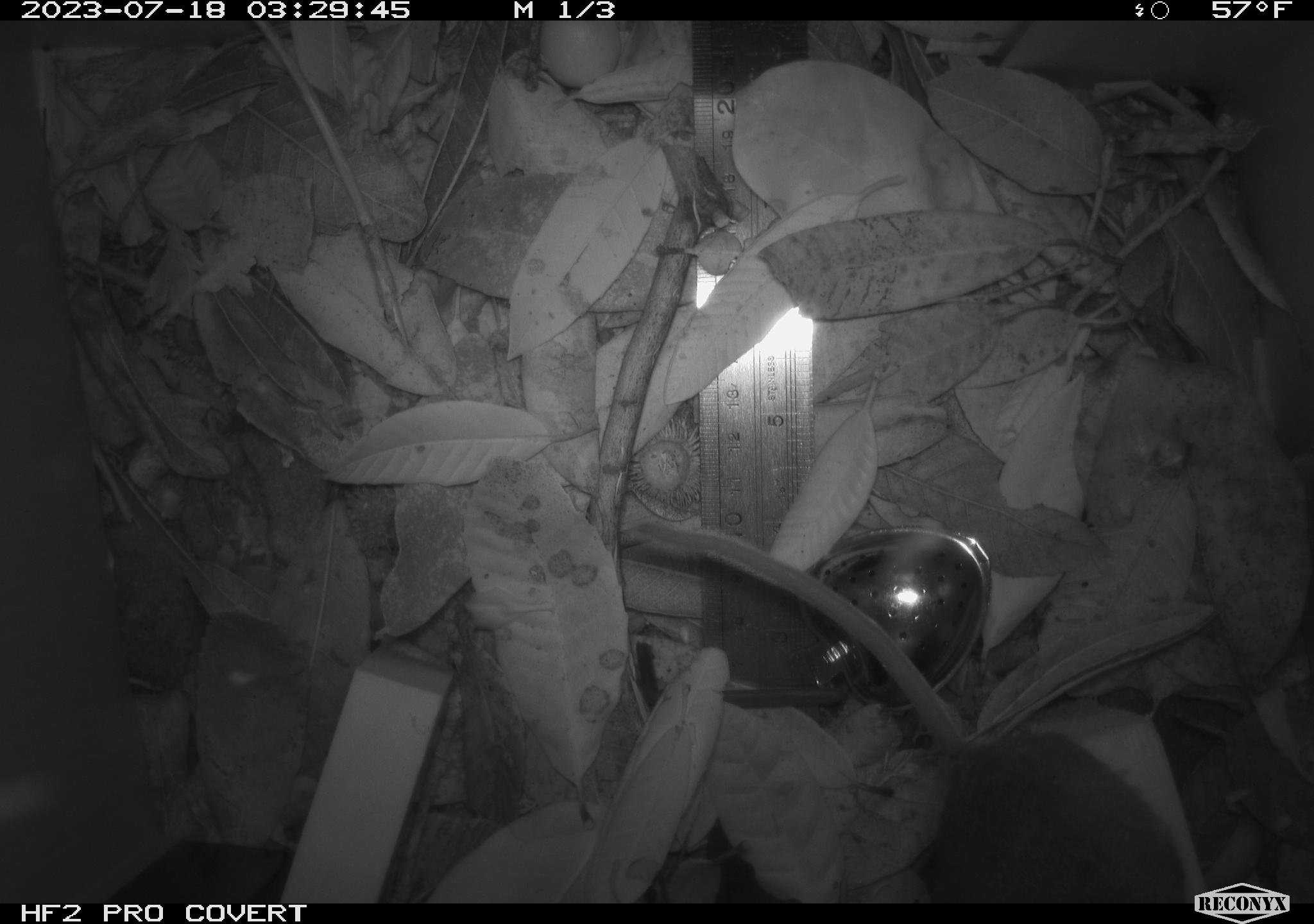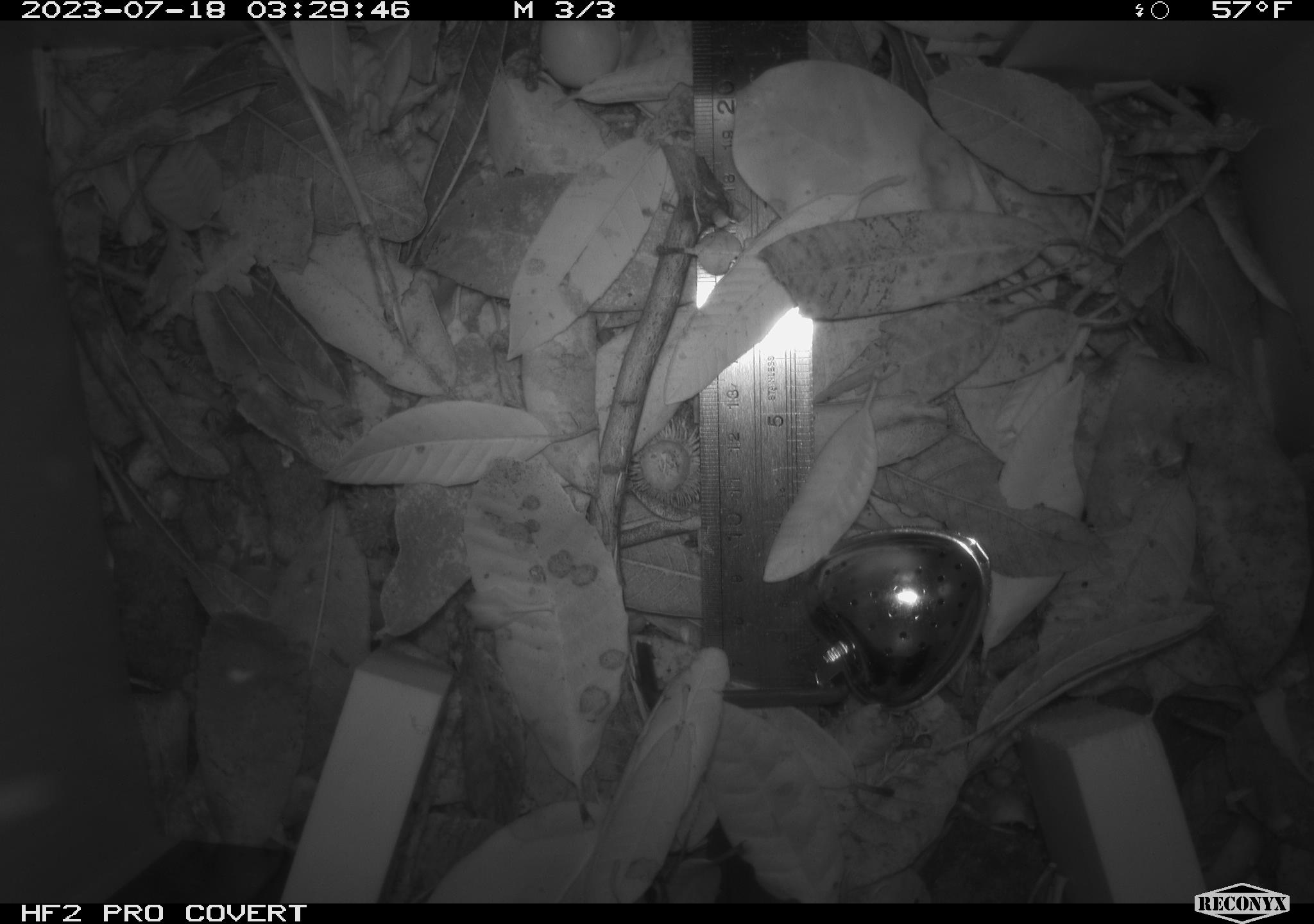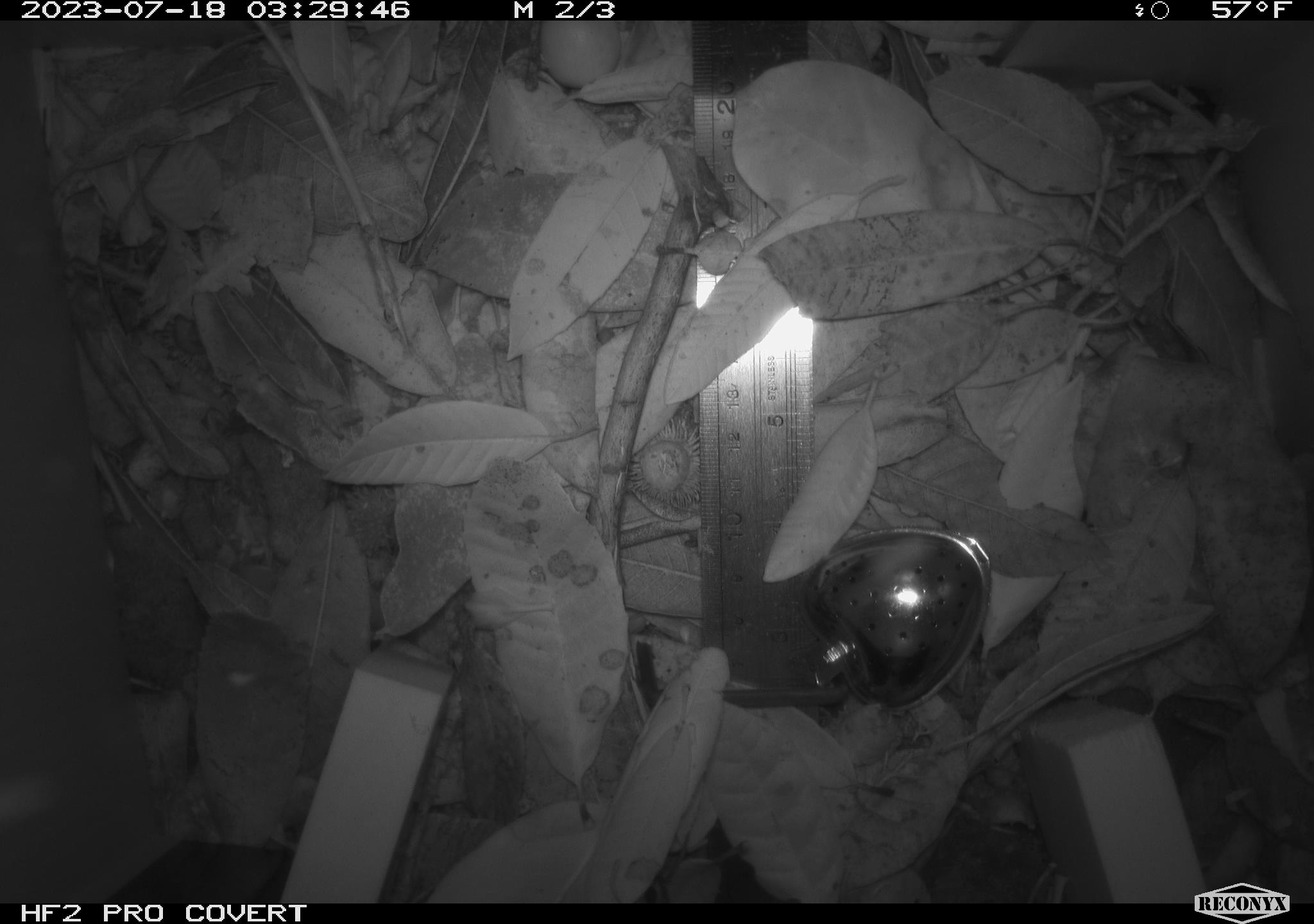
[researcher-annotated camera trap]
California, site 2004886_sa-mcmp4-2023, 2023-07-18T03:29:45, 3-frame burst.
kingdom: Animalia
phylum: Chordata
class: Mammalia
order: Rodentia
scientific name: Rodentia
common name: mouse species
Mouse species (Rodentia).